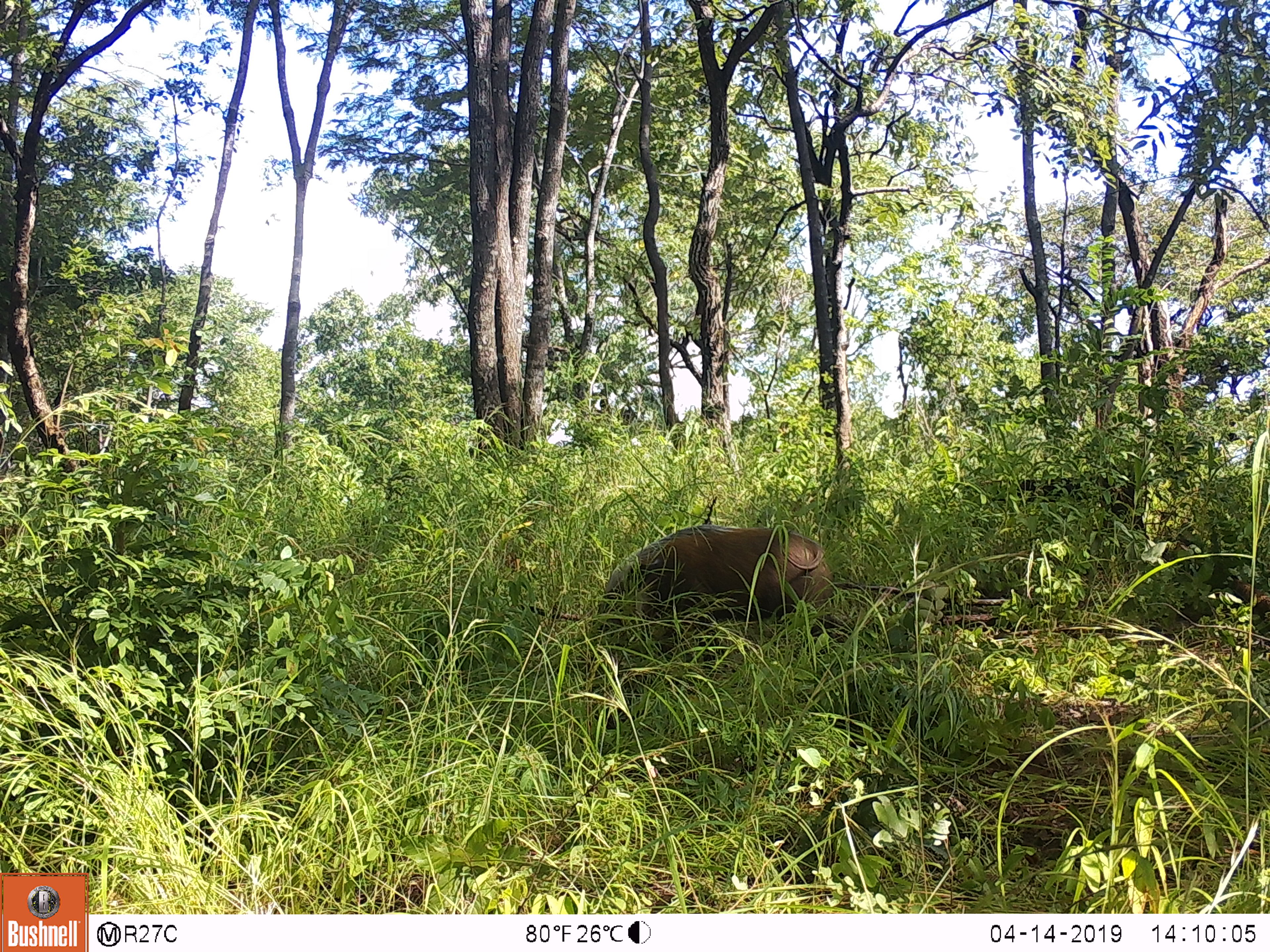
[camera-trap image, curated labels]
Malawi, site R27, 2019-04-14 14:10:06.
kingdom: Animalia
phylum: Chordata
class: Mammalia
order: Artiodactyla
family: Suidae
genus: Potamochoerus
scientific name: Potamochoerus larvatus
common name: bushpig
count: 1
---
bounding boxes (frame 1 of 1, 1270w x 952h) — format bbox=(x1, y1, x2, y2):
bushpig: bbox=(578, 516, 841, 669)